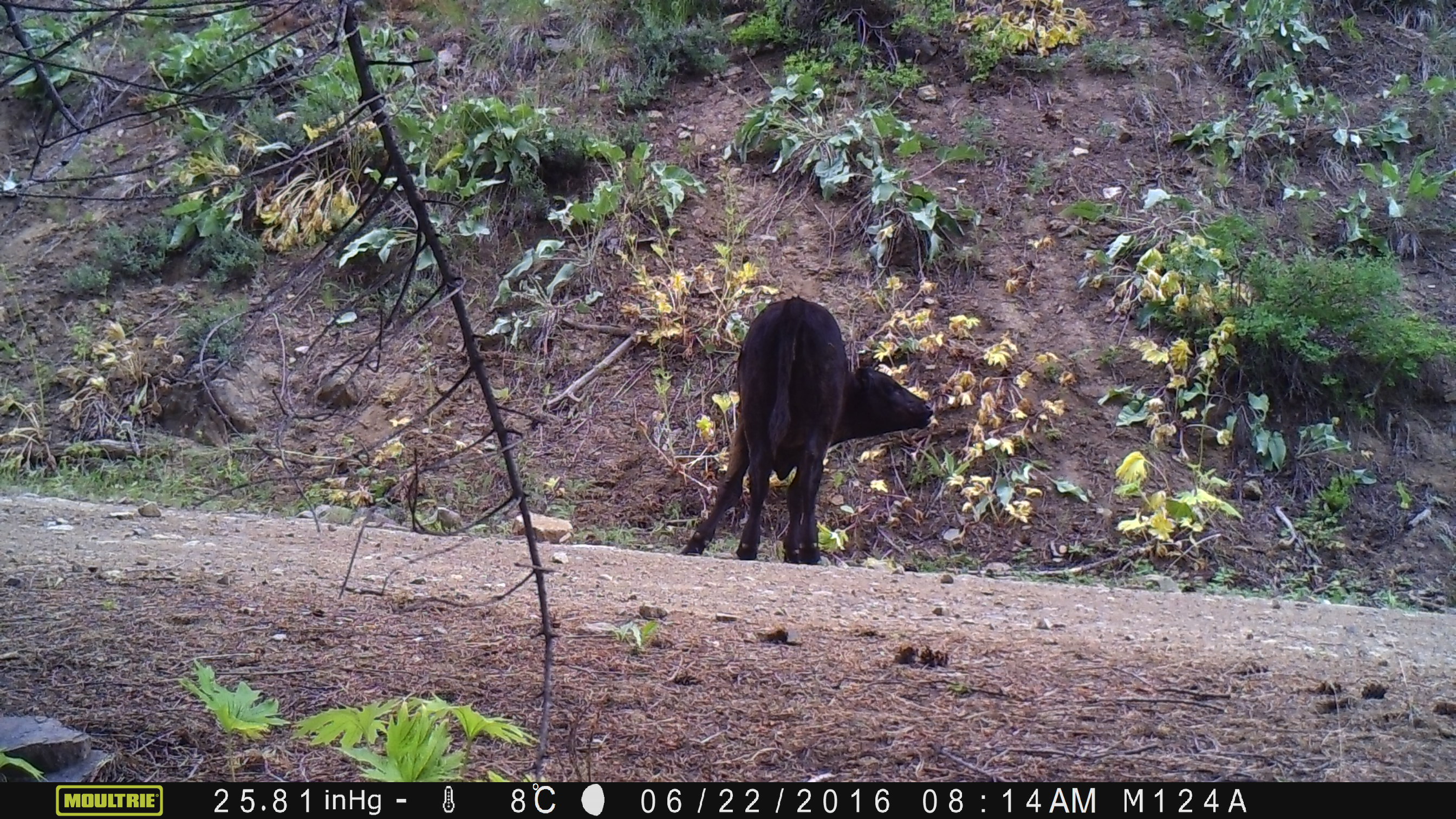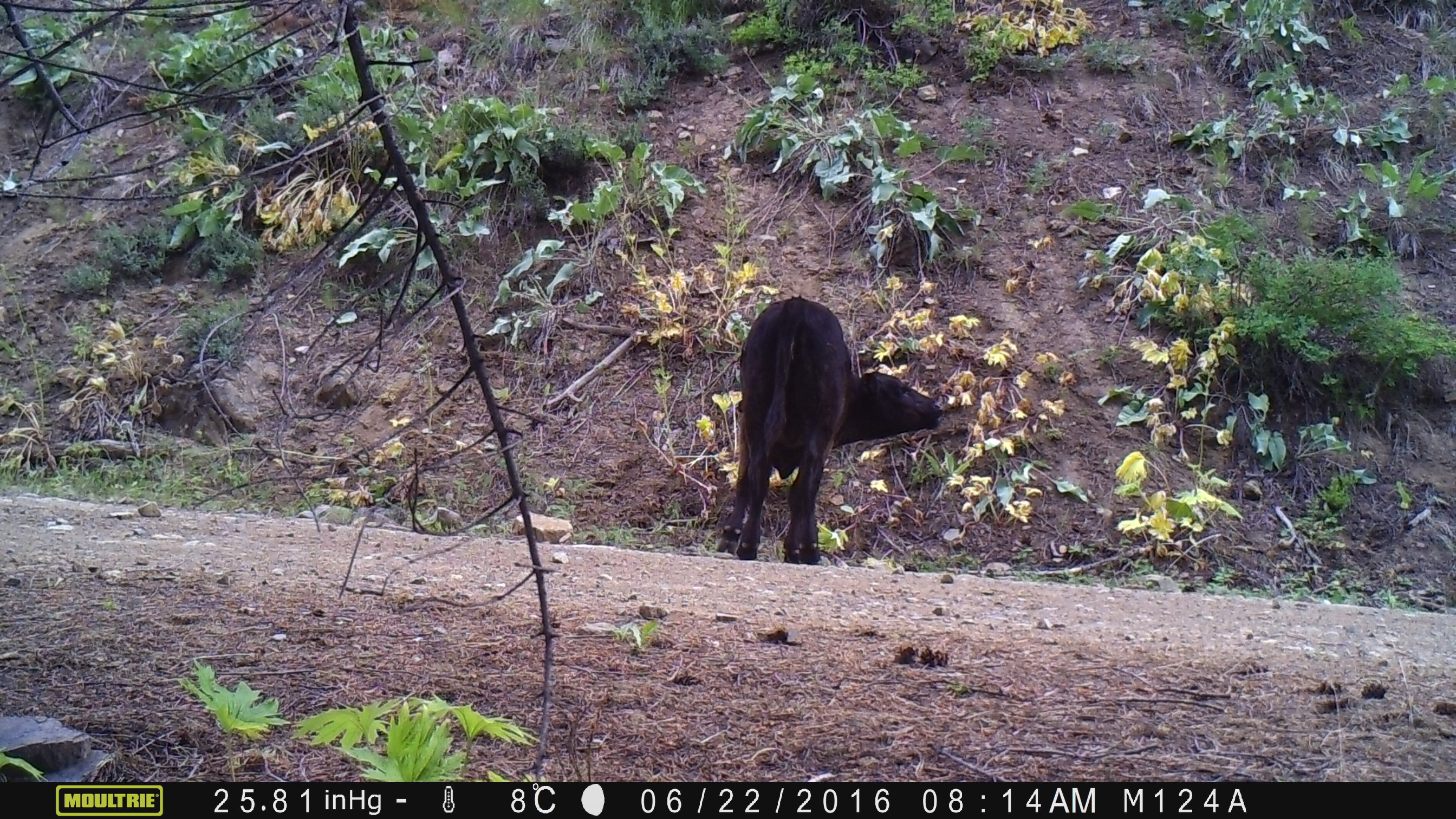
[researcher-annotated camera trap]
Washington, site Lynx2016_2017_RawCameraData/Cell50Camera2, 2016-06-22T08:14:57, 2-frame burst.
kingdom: Animalia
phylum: Chordata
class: Mammalia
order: Artiodactyla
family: Bovidae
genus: Bos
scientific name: Bos taurus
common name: domestic cattle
Domestic cattle (Bos taurus). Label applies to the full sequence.